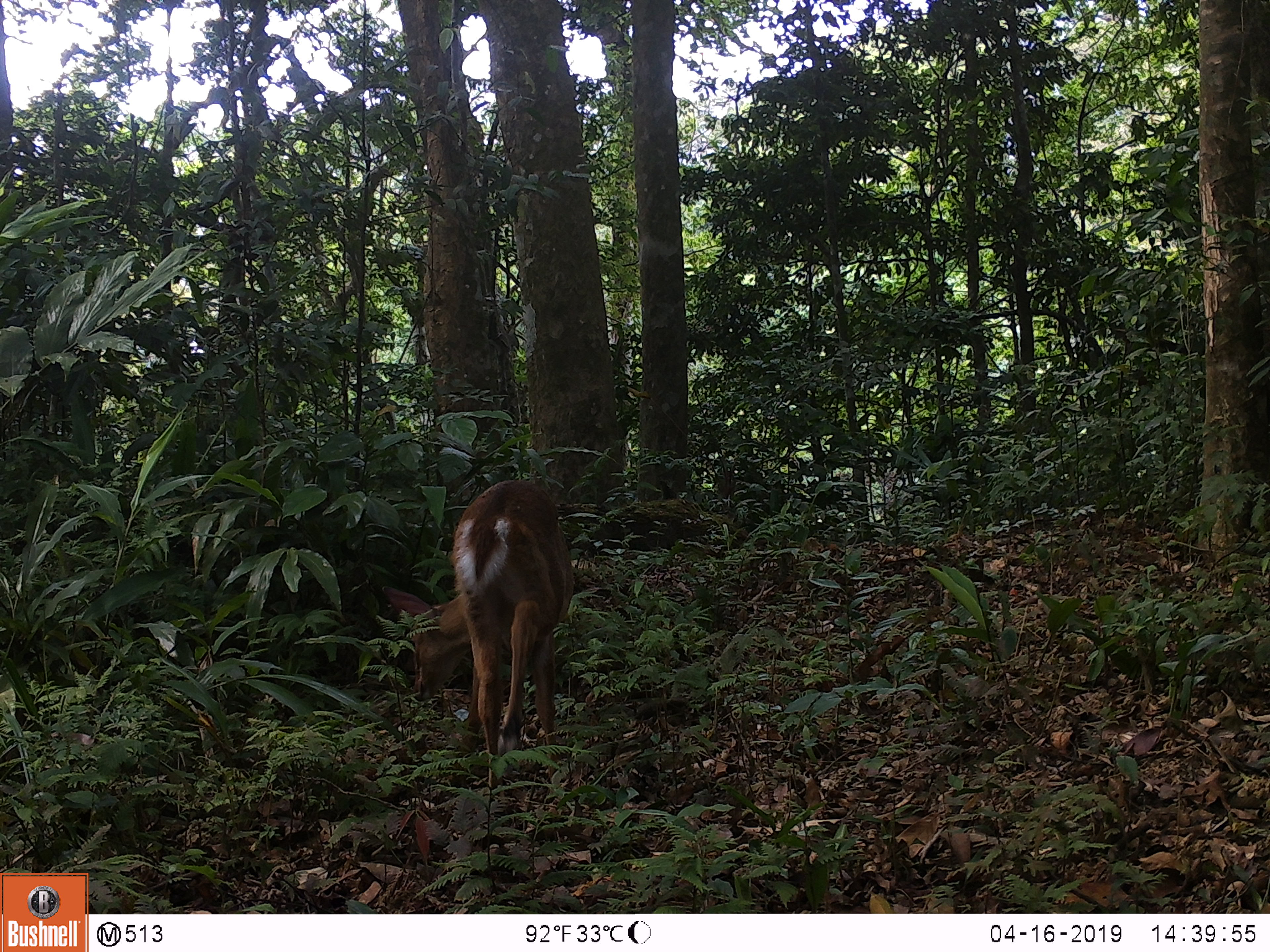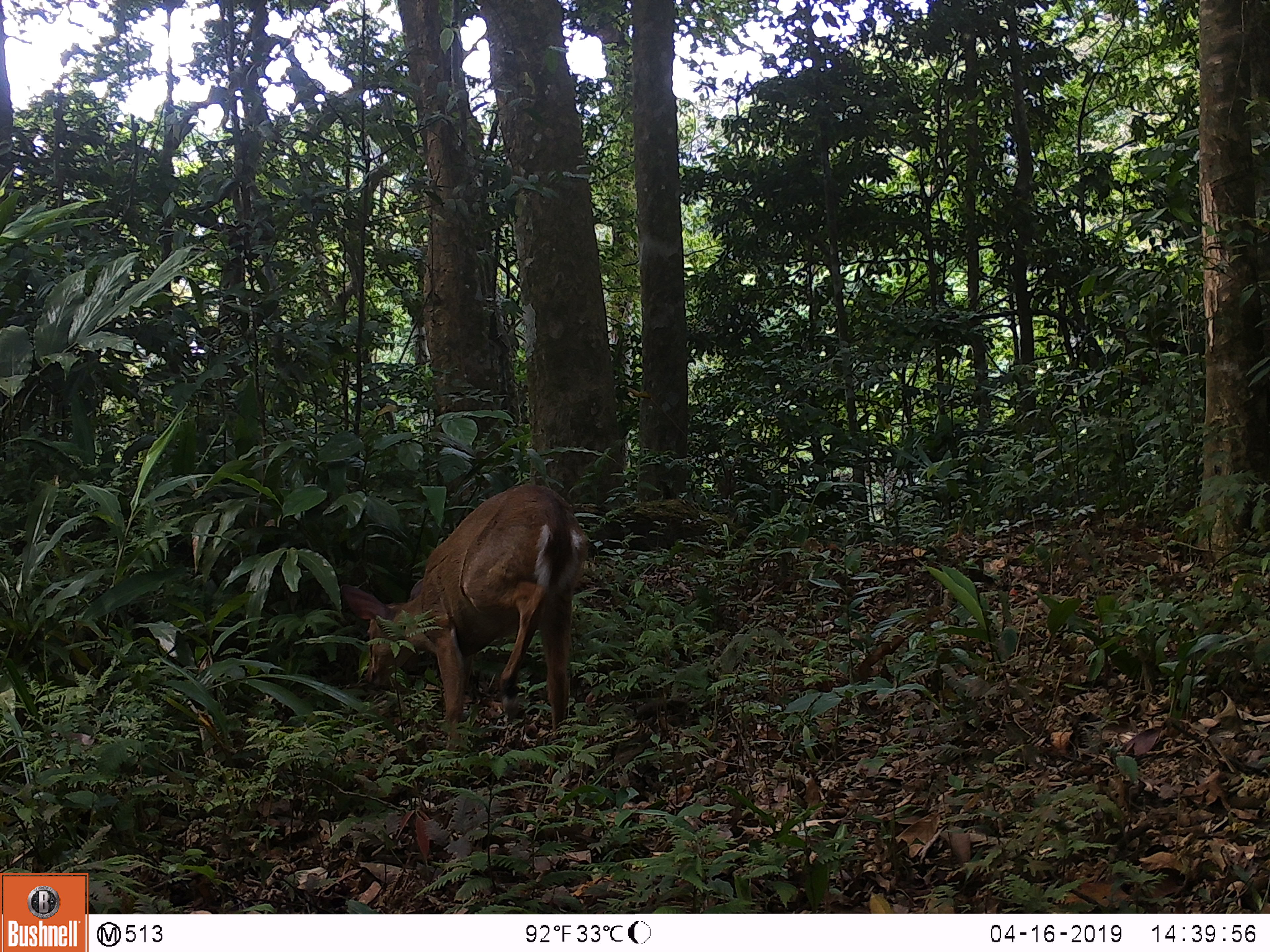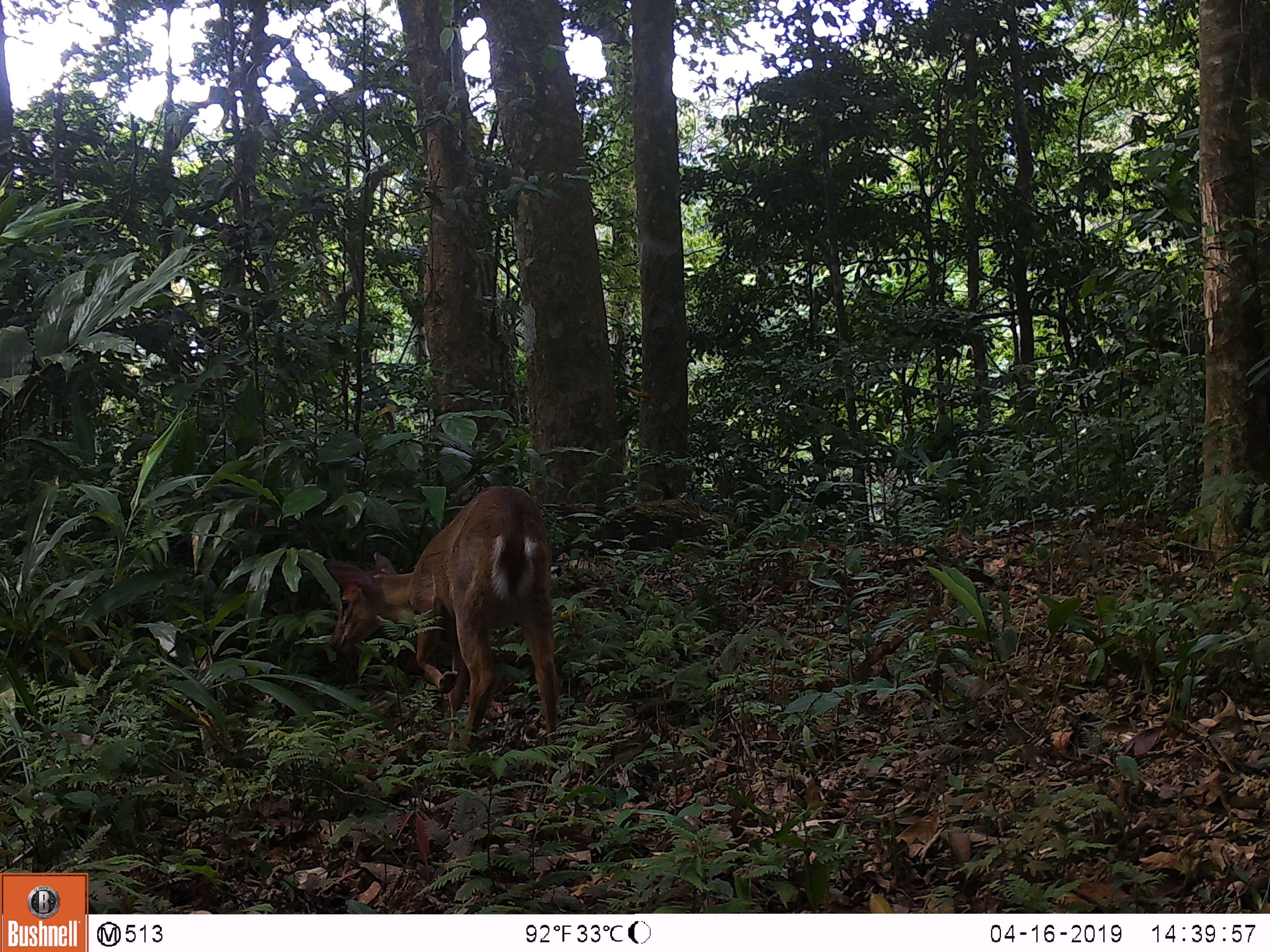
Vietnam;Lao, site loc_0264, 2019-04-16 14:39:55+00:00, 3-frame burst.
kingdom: Animalia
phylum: Chordata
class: Mammalia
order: Artiodactyla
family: Cervidae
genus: Muntiacus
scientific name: Muntiacus vuquangensis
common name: large-antlered muntjac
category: large antlered muntjac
Large antlered muntjac (large-antlered muntjac) (Muntiacus vuquangensis). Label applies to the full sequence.